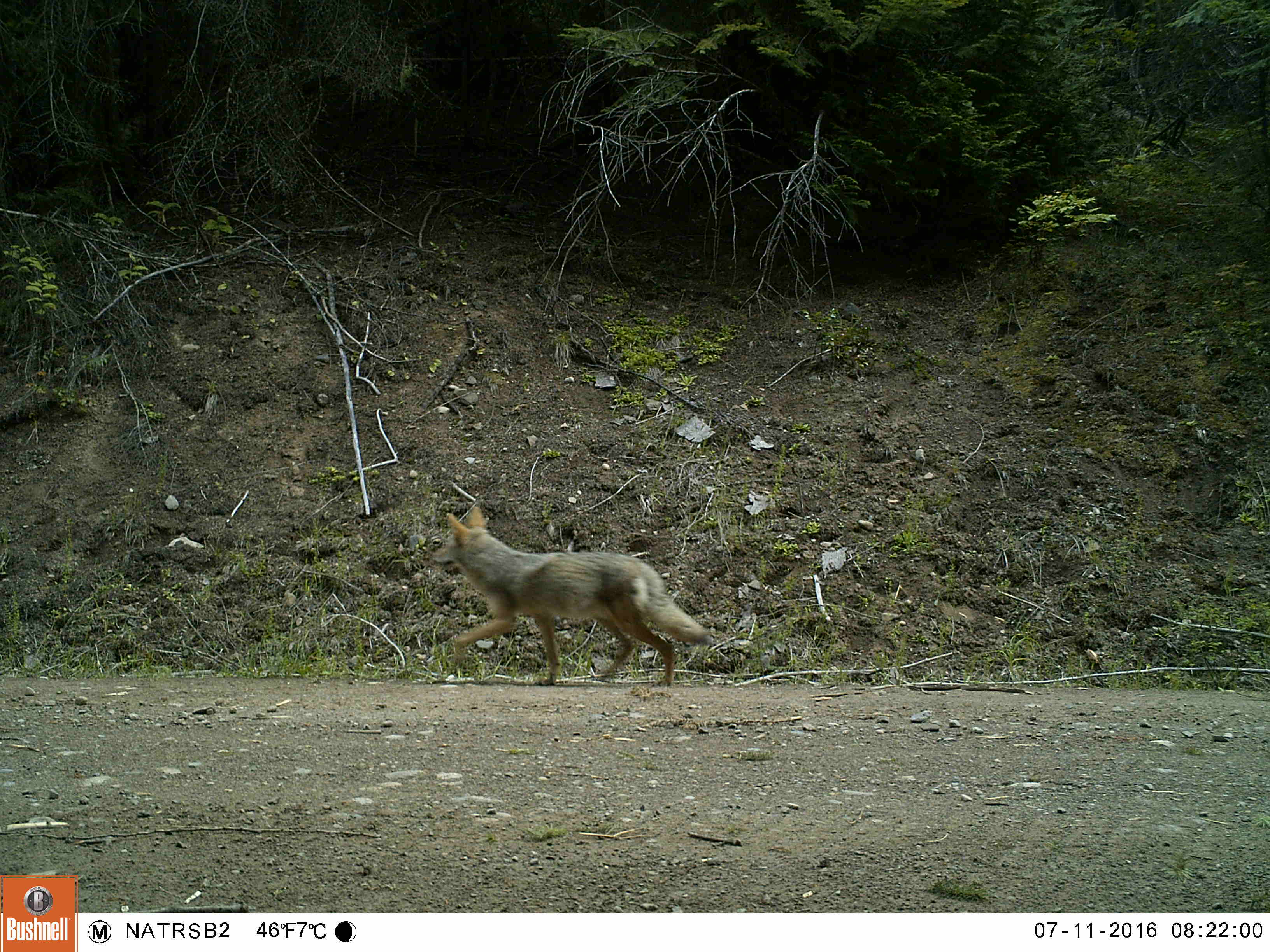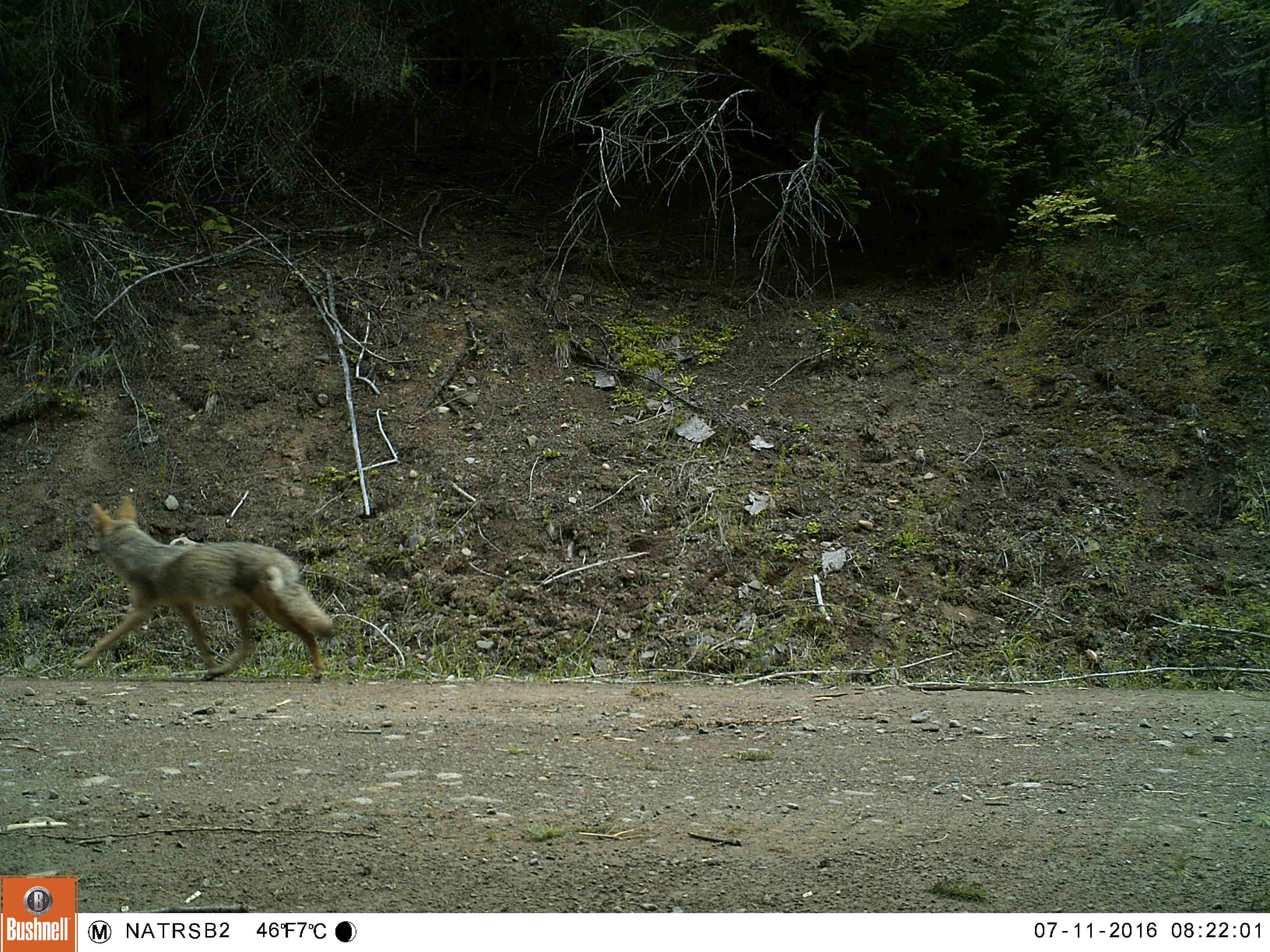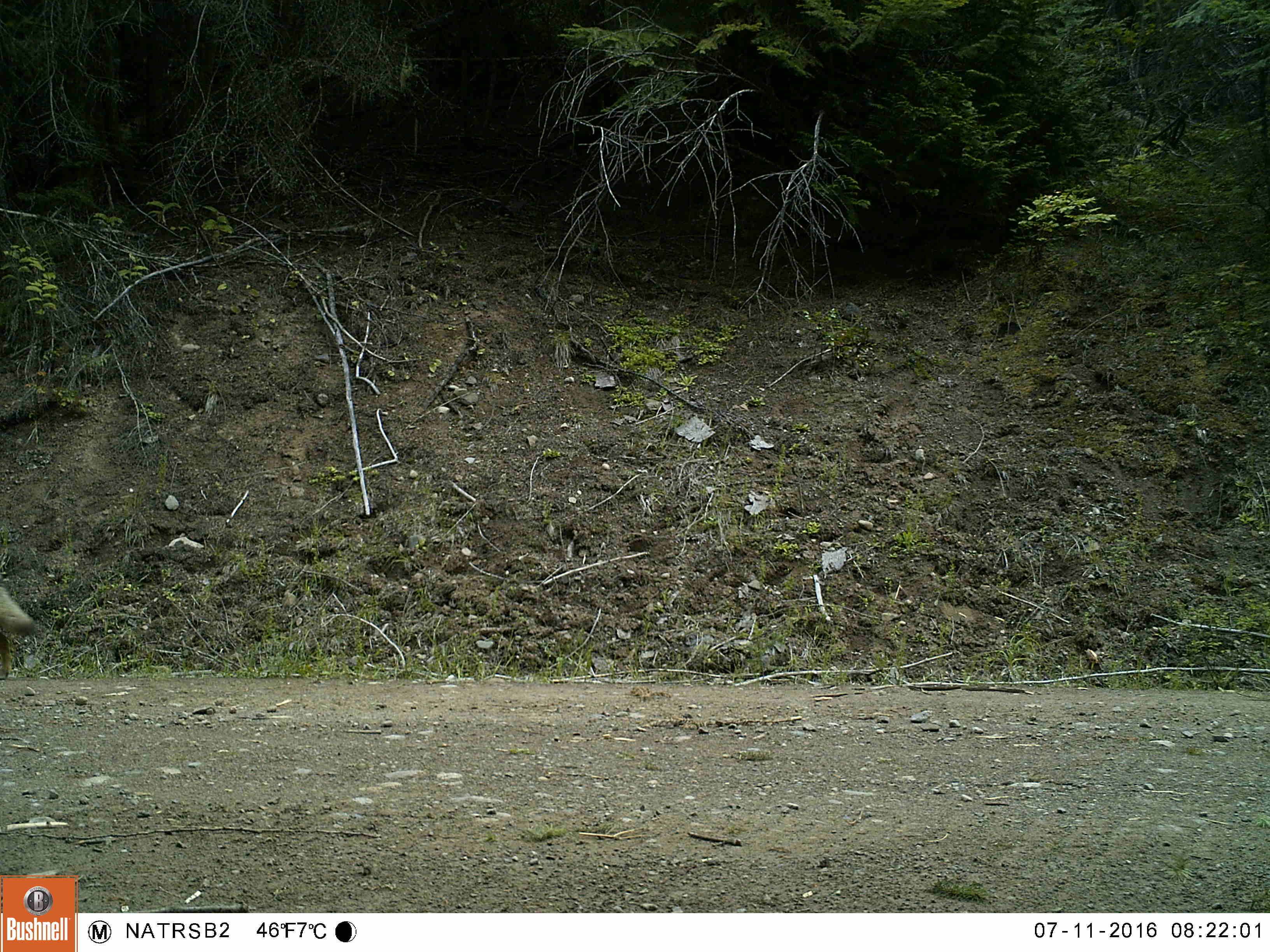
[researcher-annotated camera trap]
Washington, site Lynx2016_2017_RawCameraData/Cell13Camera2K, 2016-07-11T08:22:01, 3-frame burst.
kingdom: Animalia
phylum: Chordata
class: Mammalia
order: Carnivora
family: Canidae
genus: Canis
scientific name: Canis latrans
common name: coyote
Canis latrans (coyote). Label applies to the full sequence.